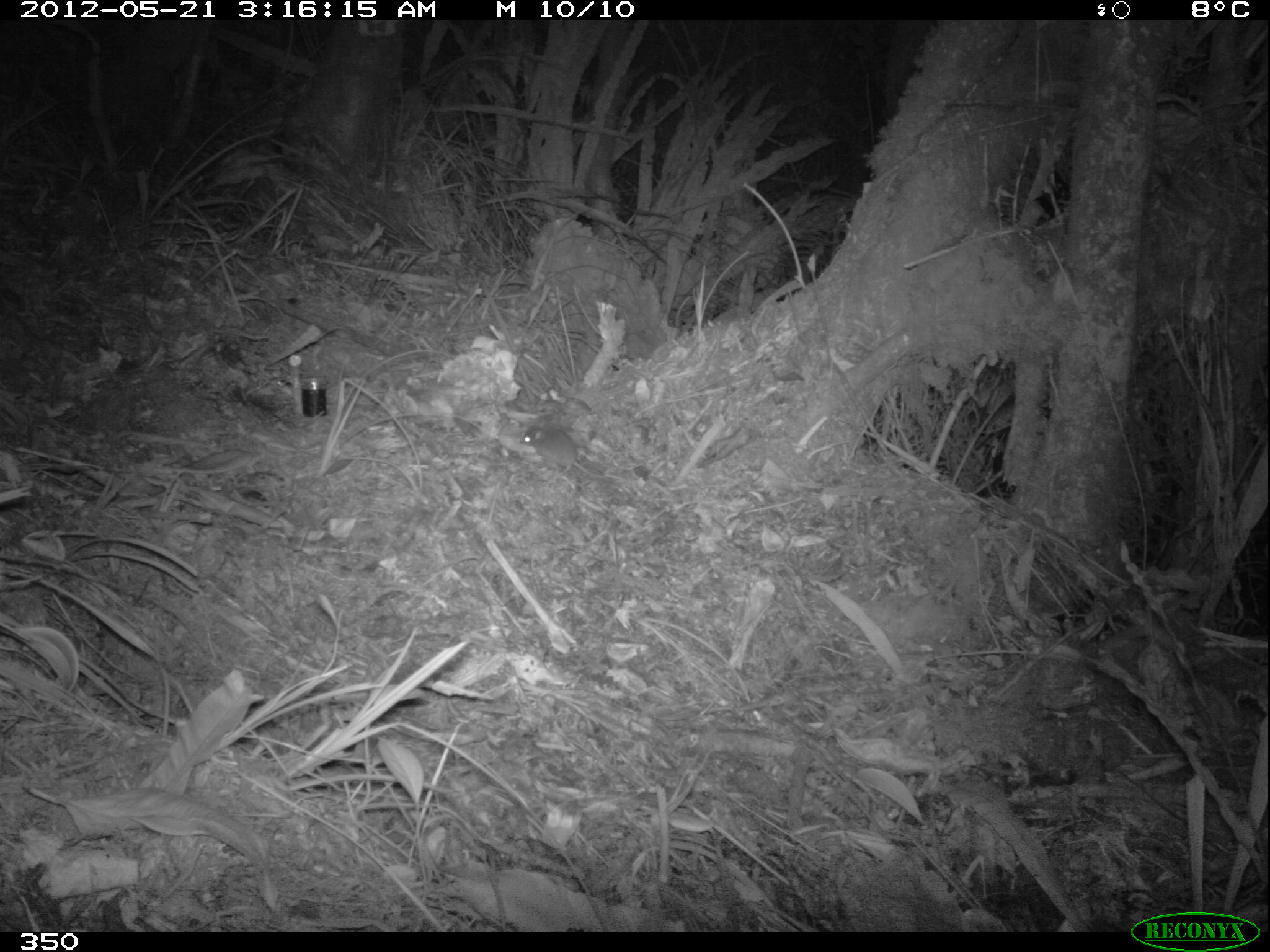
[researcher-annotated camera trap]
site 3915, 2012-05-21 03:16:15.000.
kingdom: Animalia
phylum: Chordata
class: Mammalia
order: Rodentia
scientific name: Rodentia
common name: rodents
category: unknown rodent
Unknown rodent (rodents) (Rodentia).